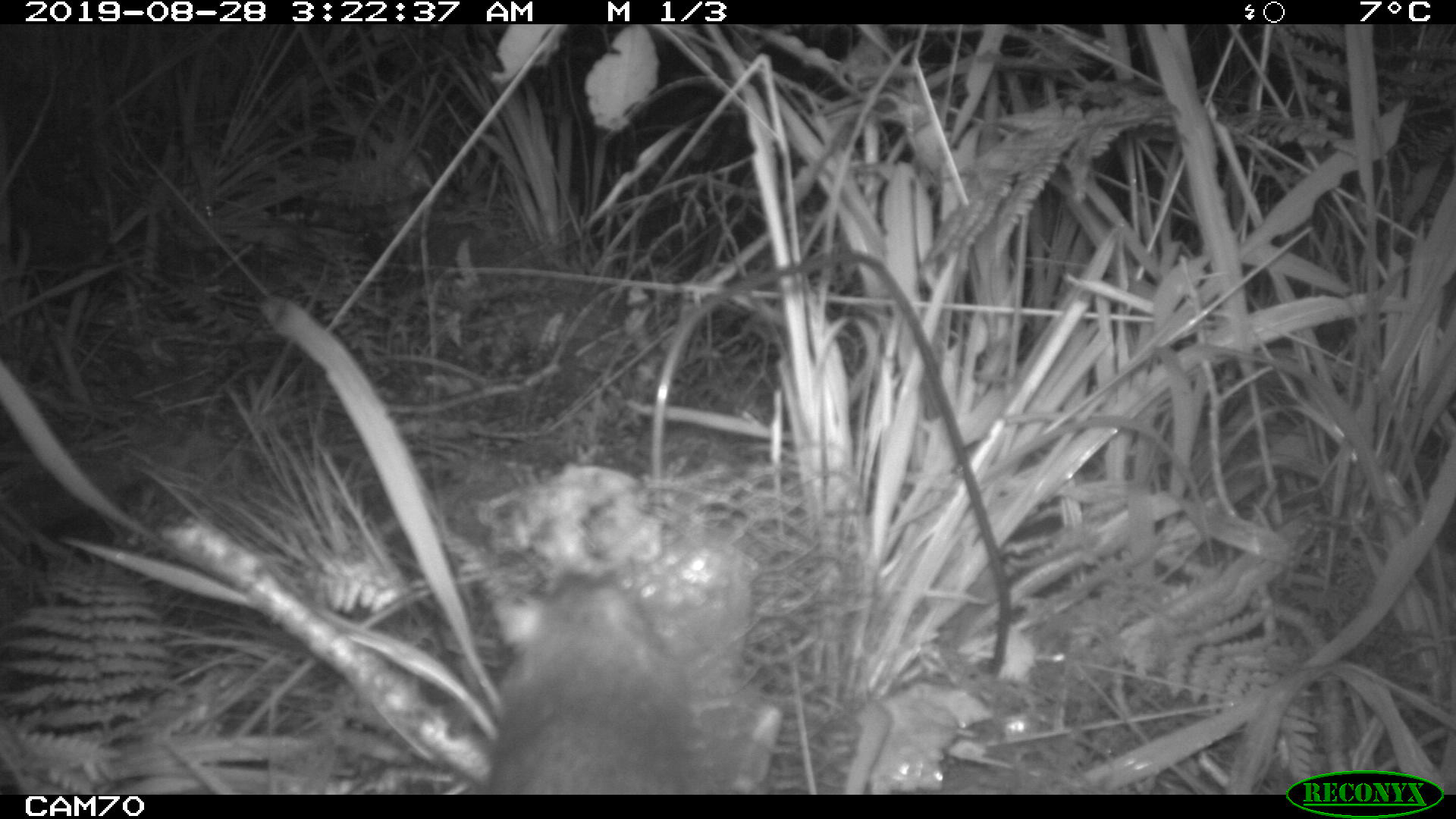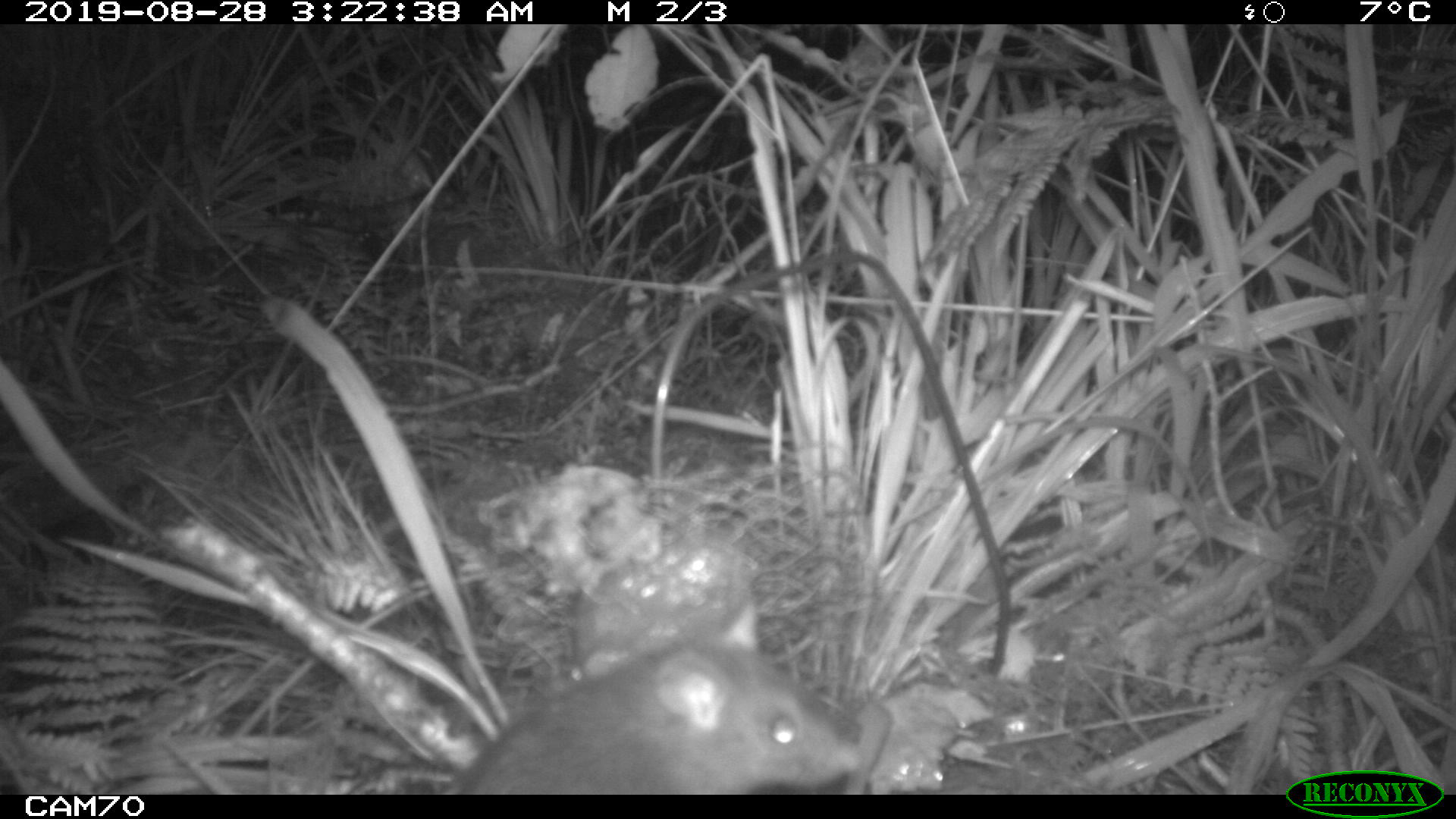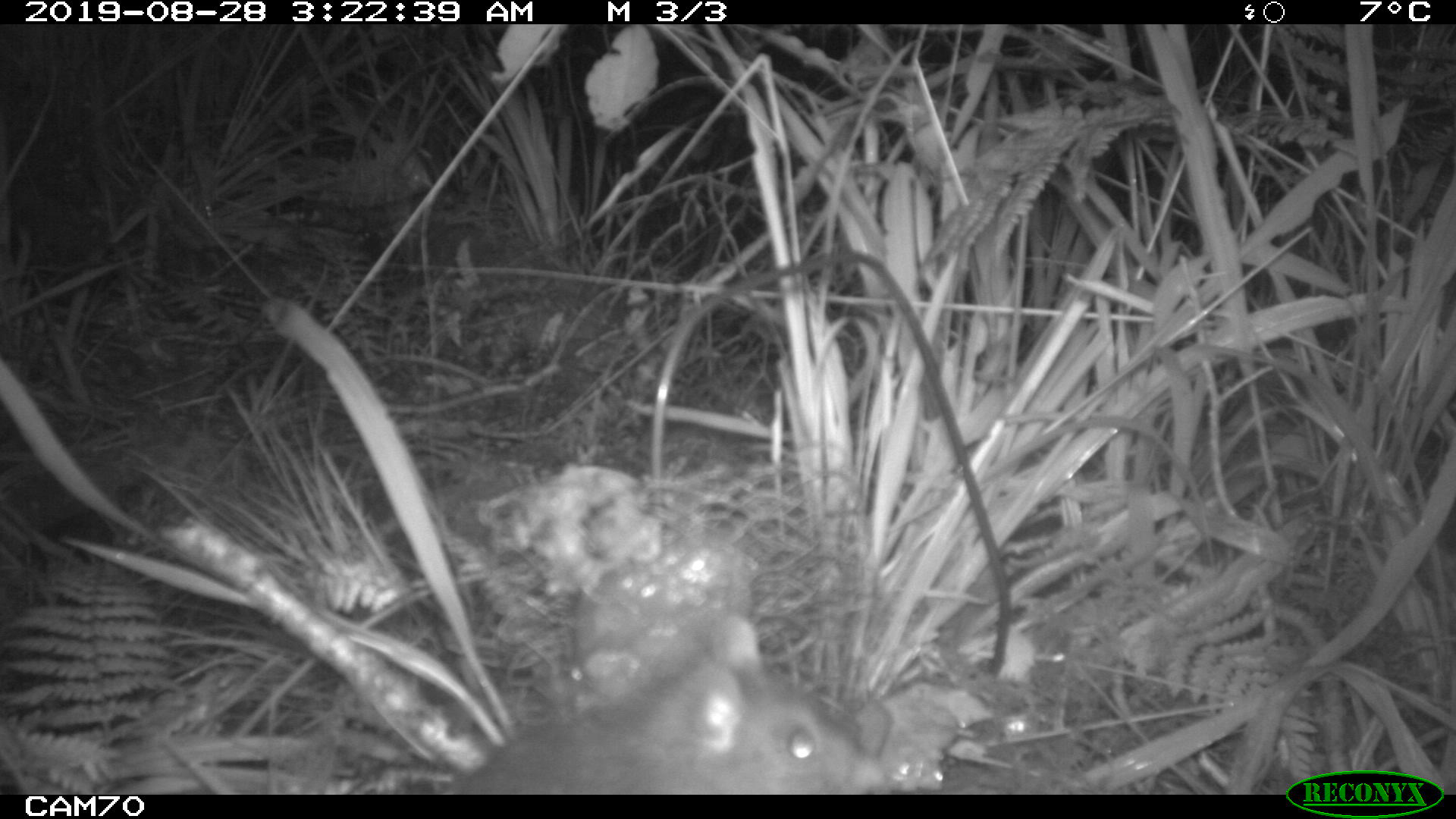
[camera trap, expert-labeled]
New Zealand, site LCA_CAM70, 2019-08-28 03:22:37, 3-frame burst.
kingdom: Animalia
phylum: Chordata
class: Mammalia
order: Rodentia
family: Muridae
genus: Rattus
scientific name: Rattus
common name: rat